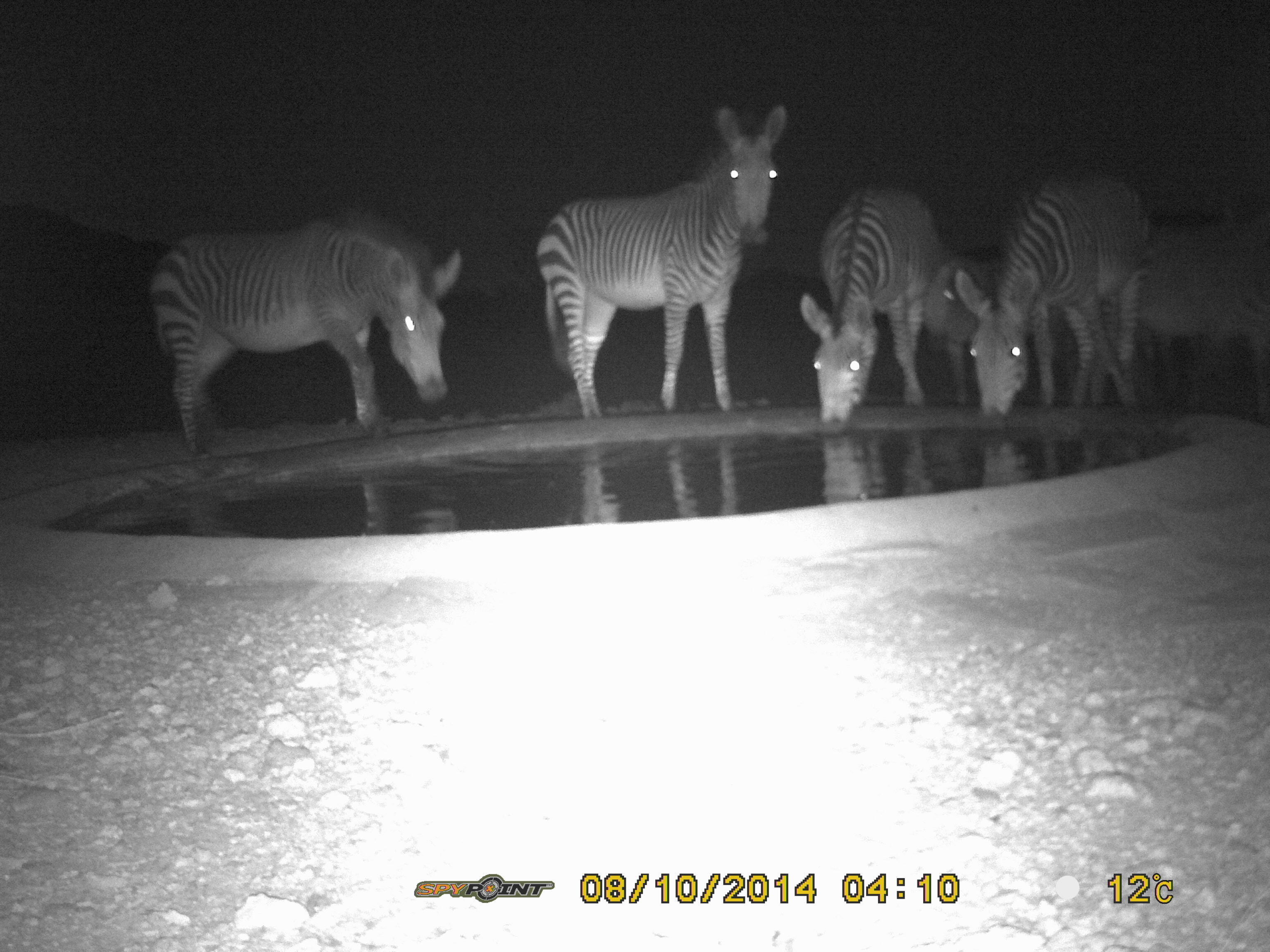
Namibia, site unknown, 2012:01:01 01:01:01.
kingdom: Animalia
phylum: Chordata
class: Mammalia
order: Perissodactyla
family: Equidae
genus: Equus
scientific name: Equus zebra hartmannae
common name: hartmann's mountain zebra